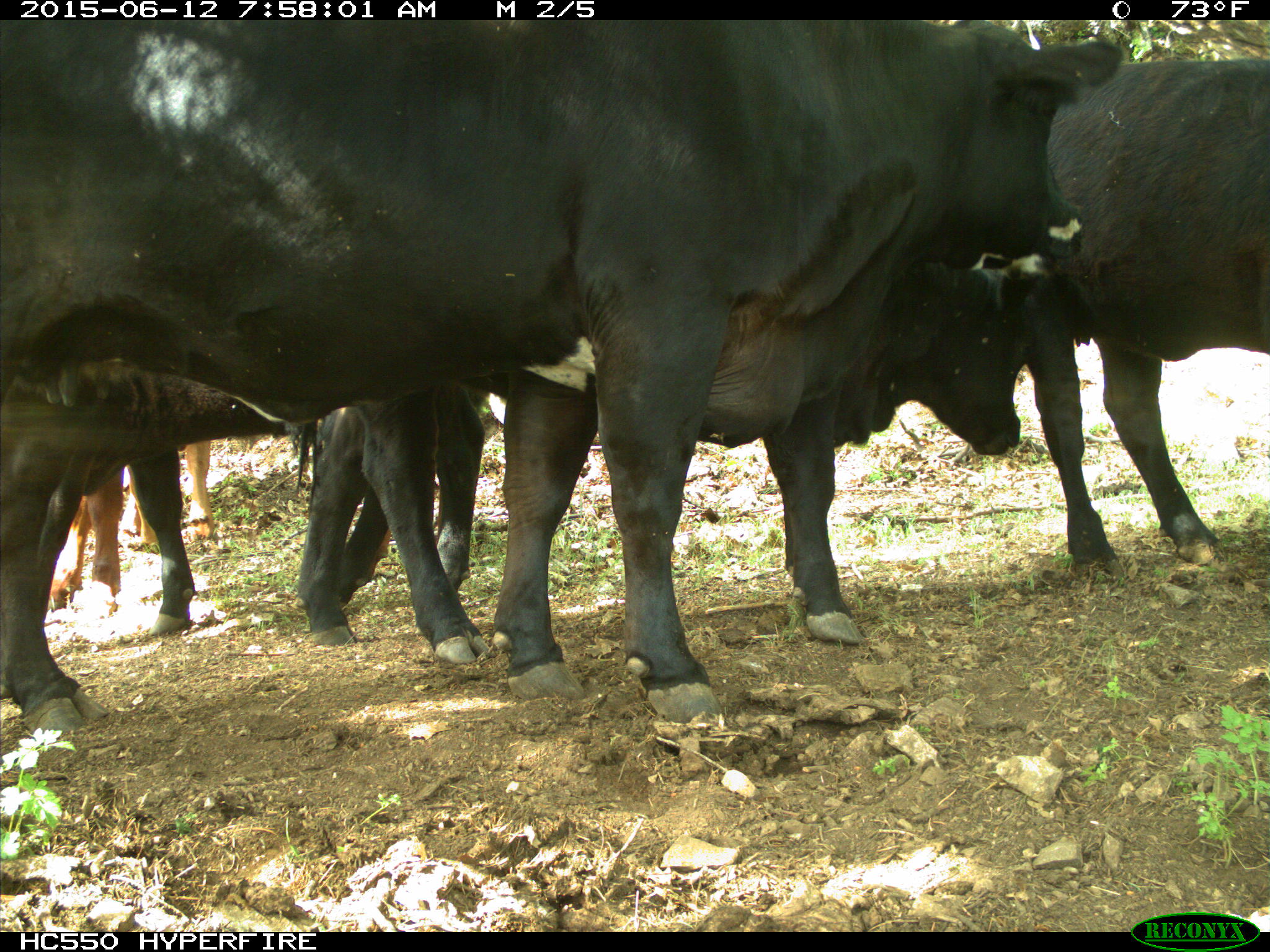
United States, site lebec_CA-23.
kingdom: Animalia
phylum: Chordata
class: Mammalia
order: Artiodactyla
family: Bovidae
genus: Bos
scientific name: Bos taurus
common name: domestic cow